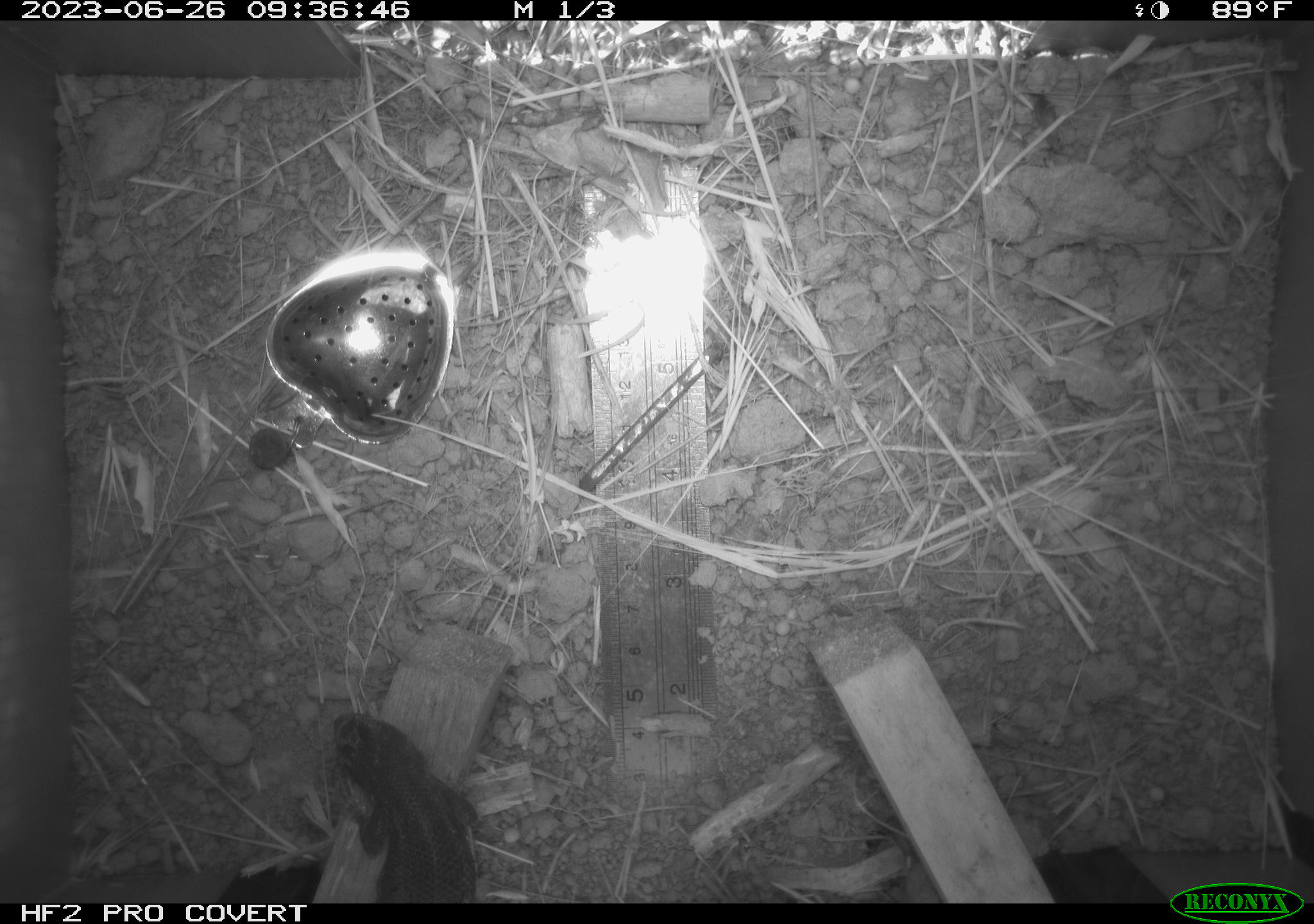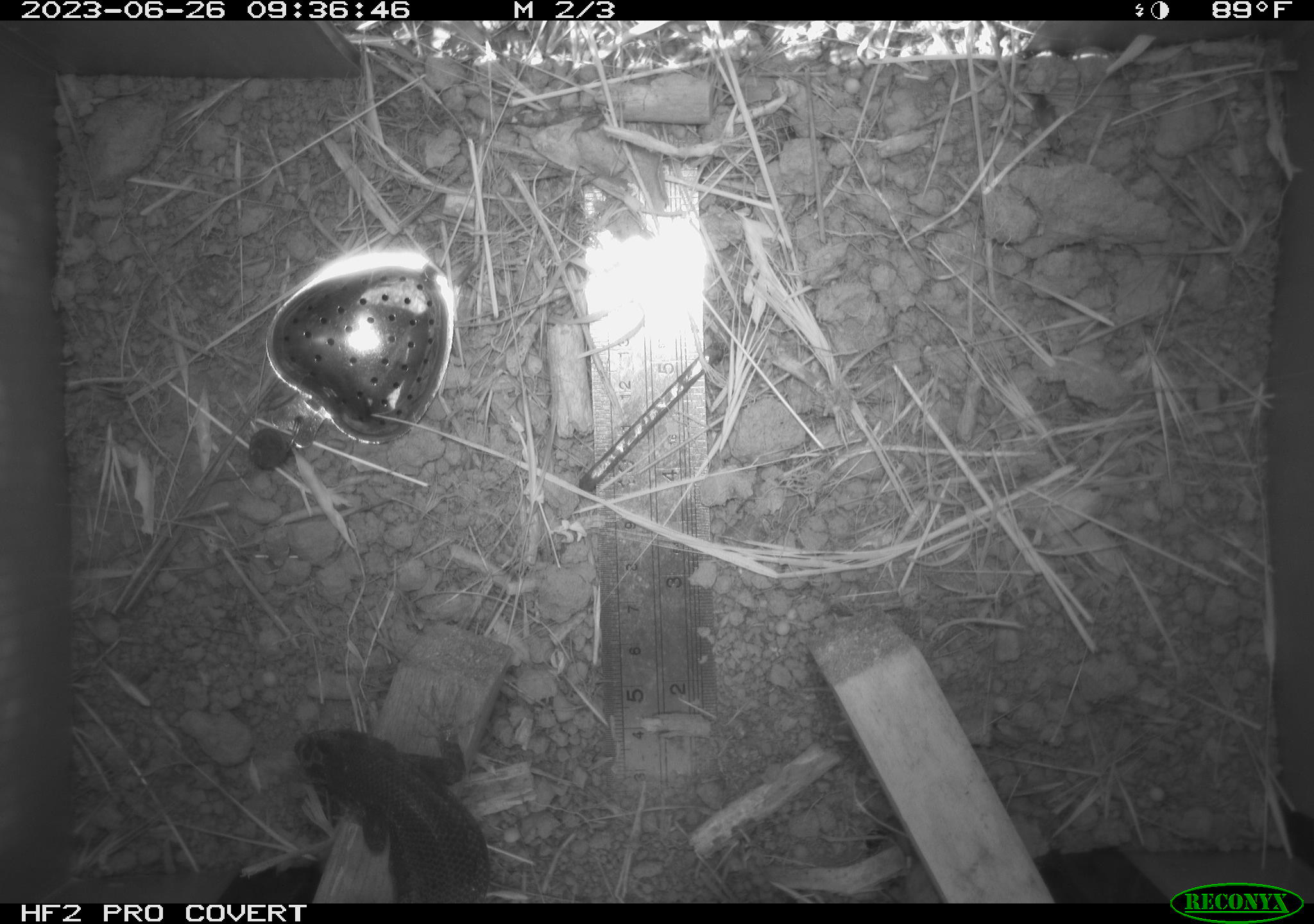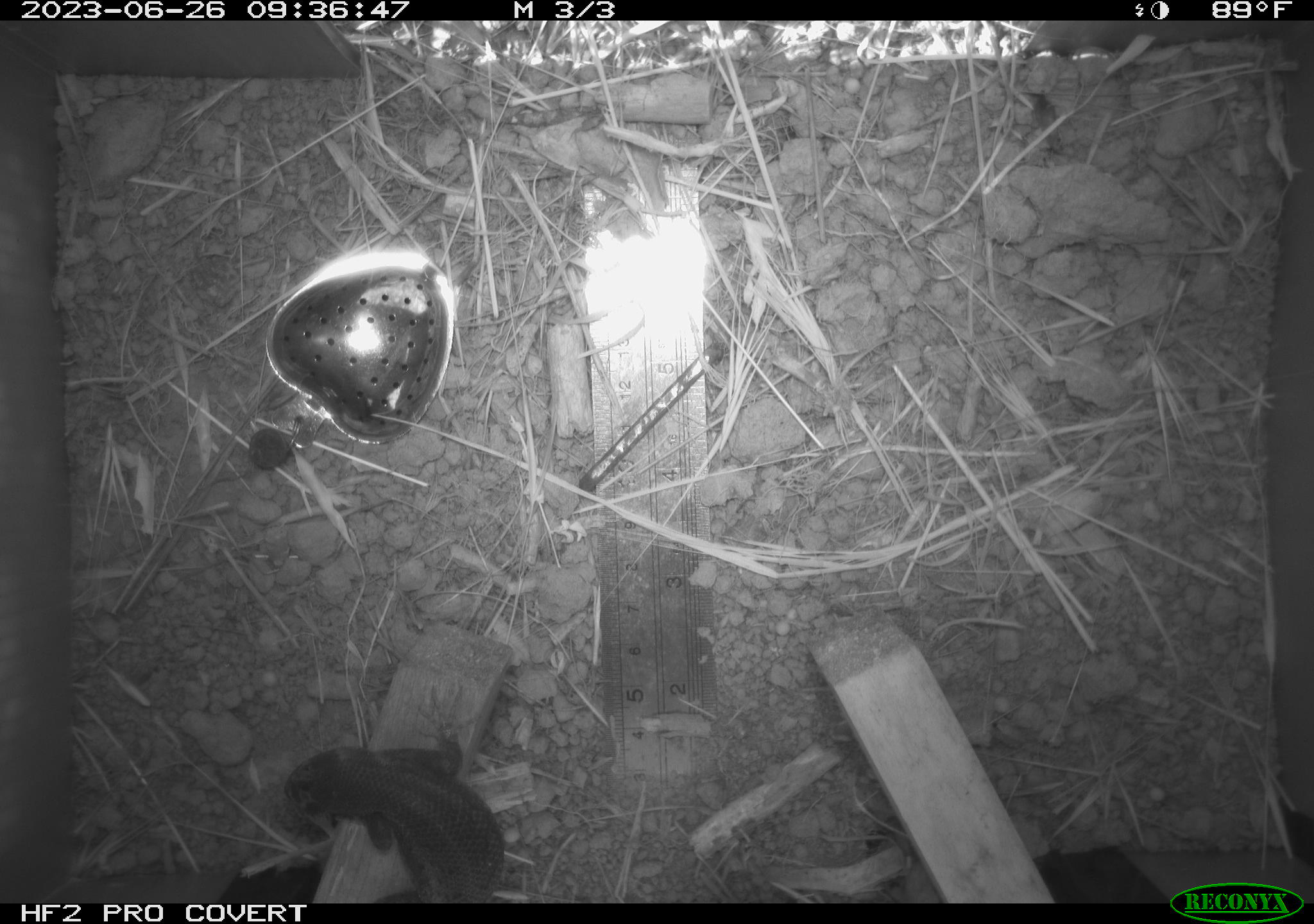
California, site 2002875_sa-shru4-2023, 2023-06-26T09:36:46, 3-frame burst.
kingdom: Animalia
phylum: Chordata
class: Reptilia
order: Squamata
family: Phrynosomatidae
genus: Sceloporus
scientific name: Sceloporus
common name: spiny lizards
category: sceloporus species